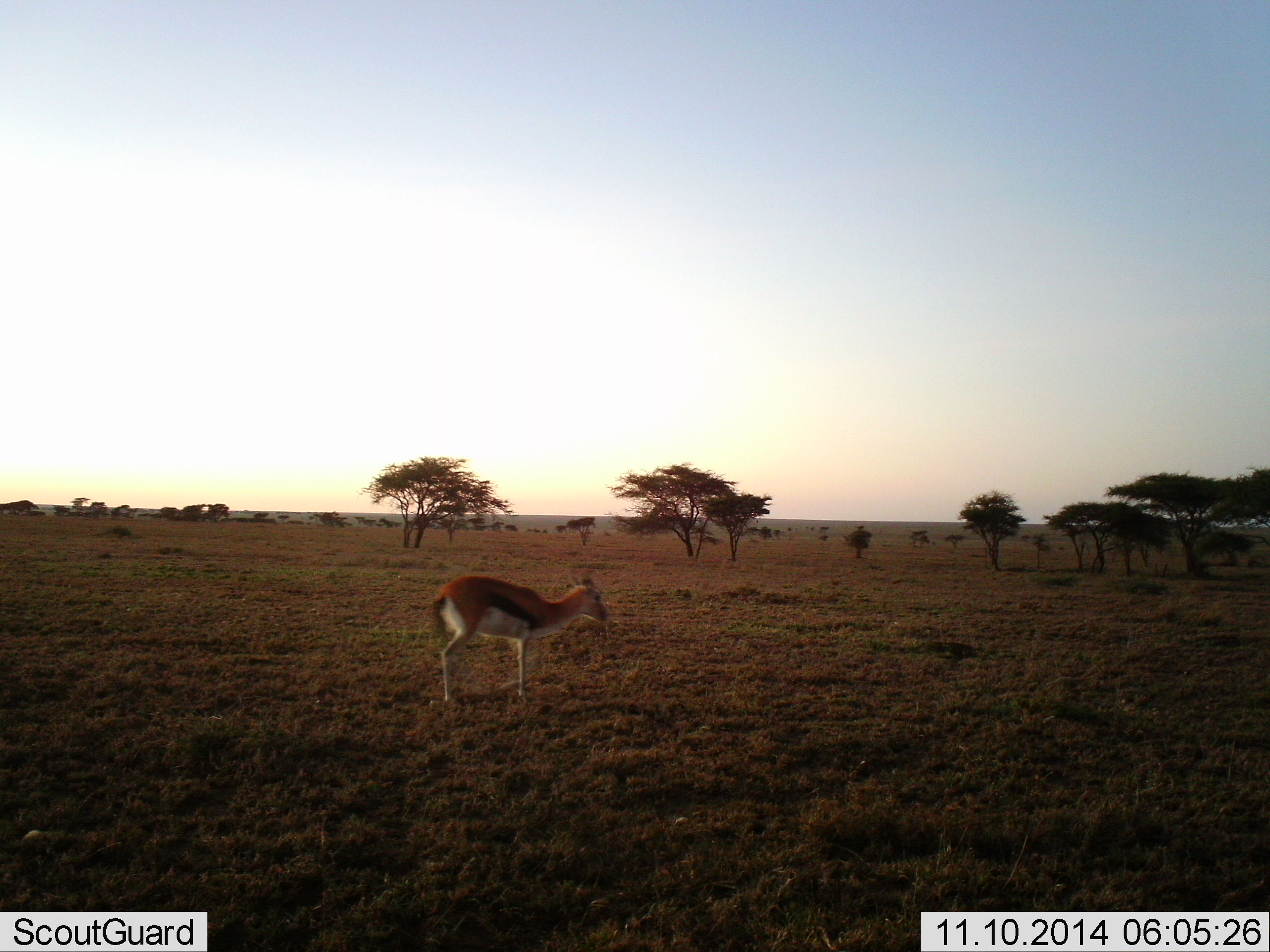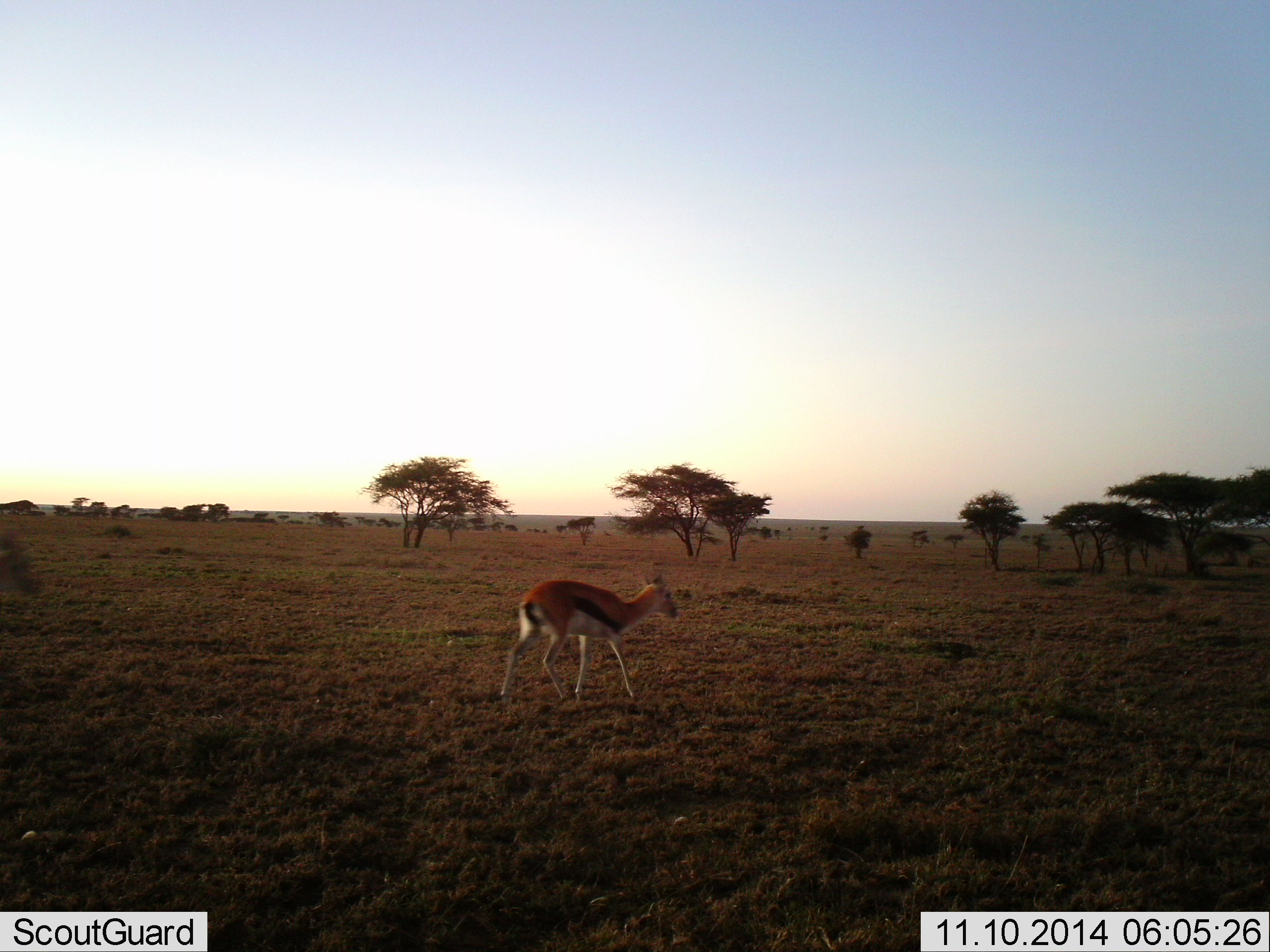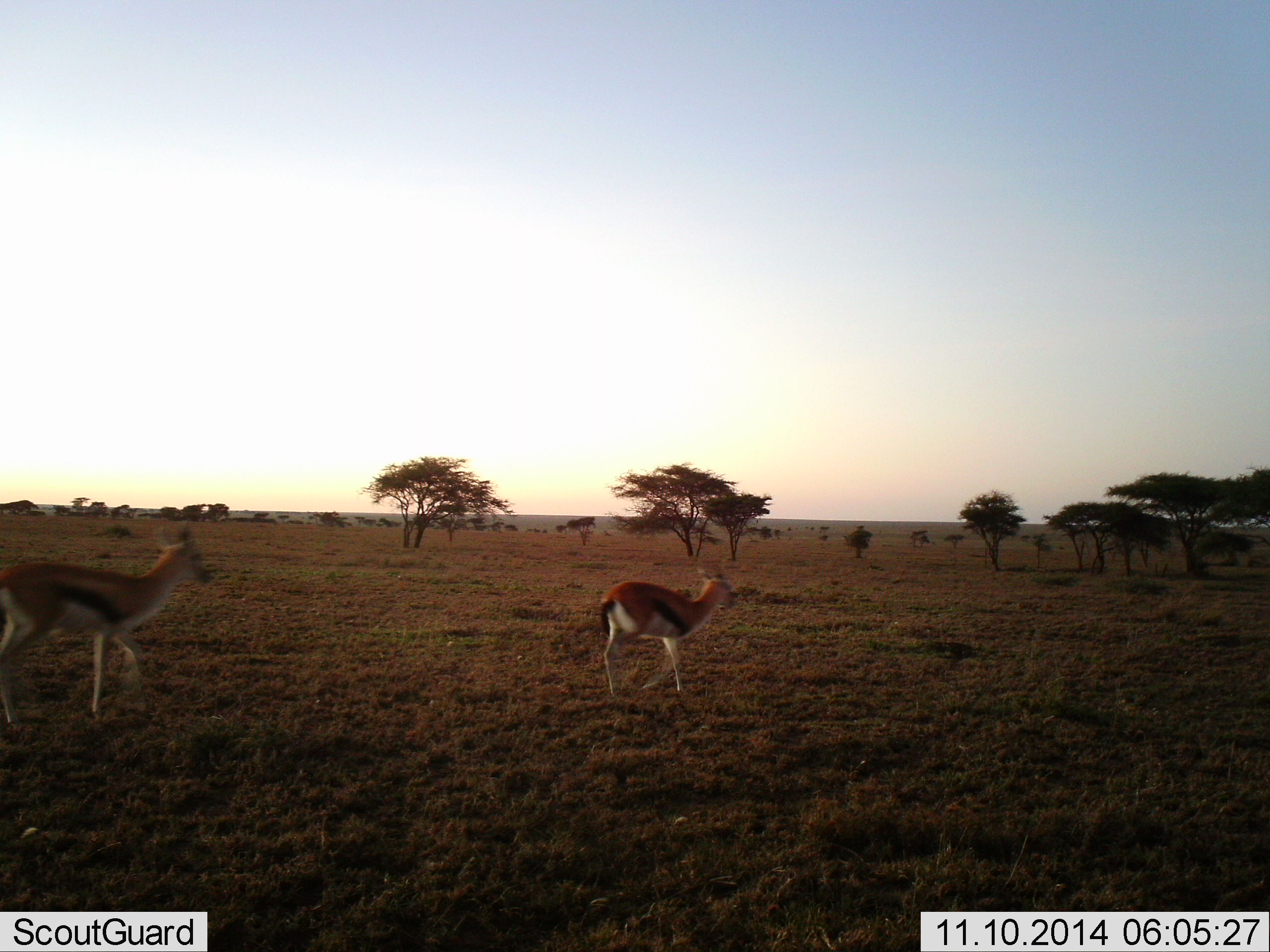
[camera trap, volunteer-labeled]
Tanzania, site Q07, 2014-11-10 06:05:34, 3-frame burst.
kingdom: Animalia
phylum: Chordata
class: Mammalia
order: Artiodactyla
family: Bovidae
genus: Eudorcas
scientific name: Eudorcas thomsonii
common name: thomson's gazelle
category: gazellethomsons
Gazellethomsons (thomson's gazelle) (Eudorcas thomsonii), count 2. Behavior (volunteer vote fractions): standing 10%, resting 0%, moving 100%, interacting 0%. Young present (vote fraction): 0%. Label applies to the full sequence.